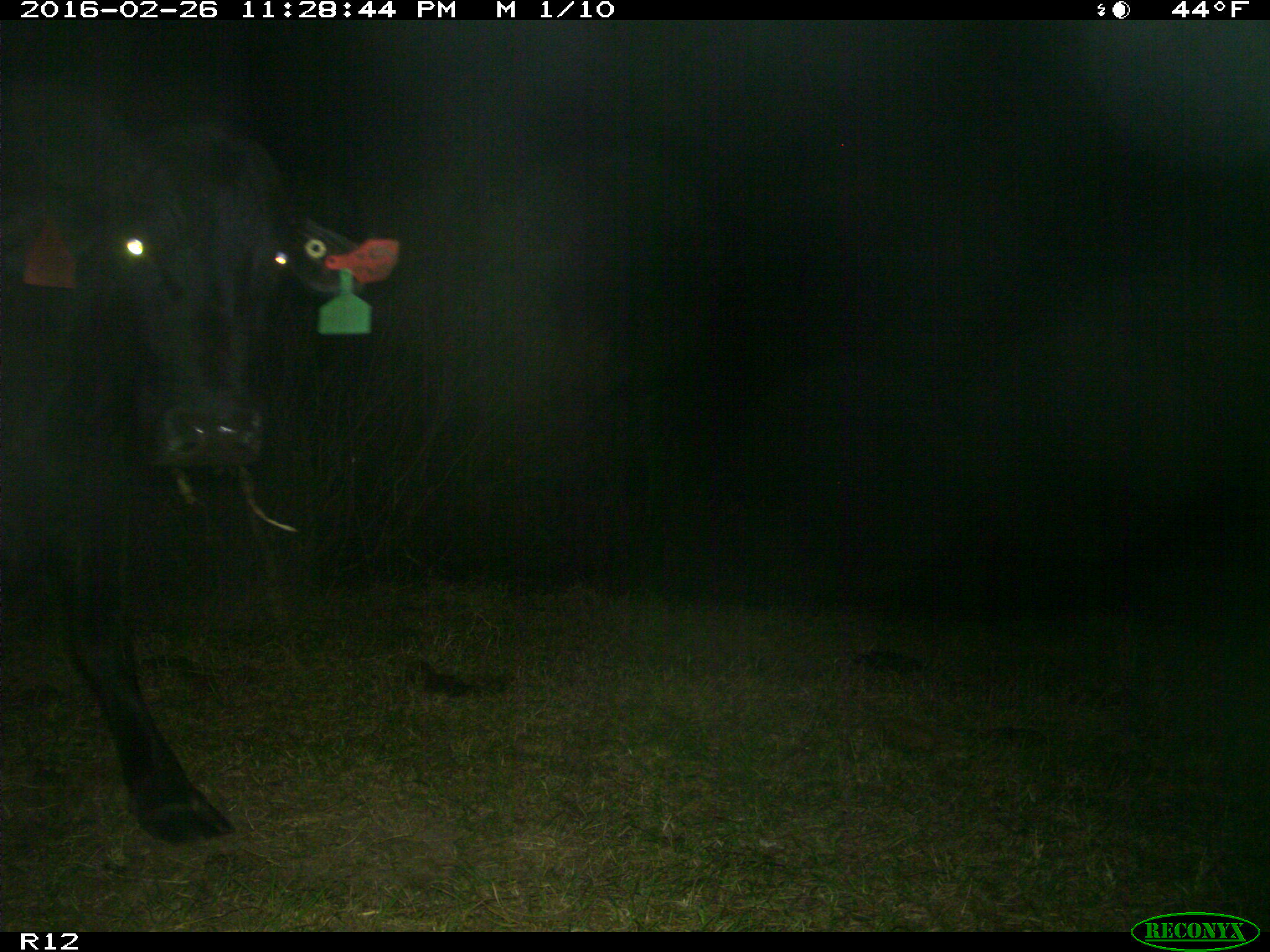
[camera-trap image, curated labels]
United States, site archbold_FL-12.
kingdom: Animalia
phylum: Chordata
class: Mammalia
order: Artiodactyla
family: Bovidae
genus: Bos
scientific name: Bos taurus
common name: domestic cow